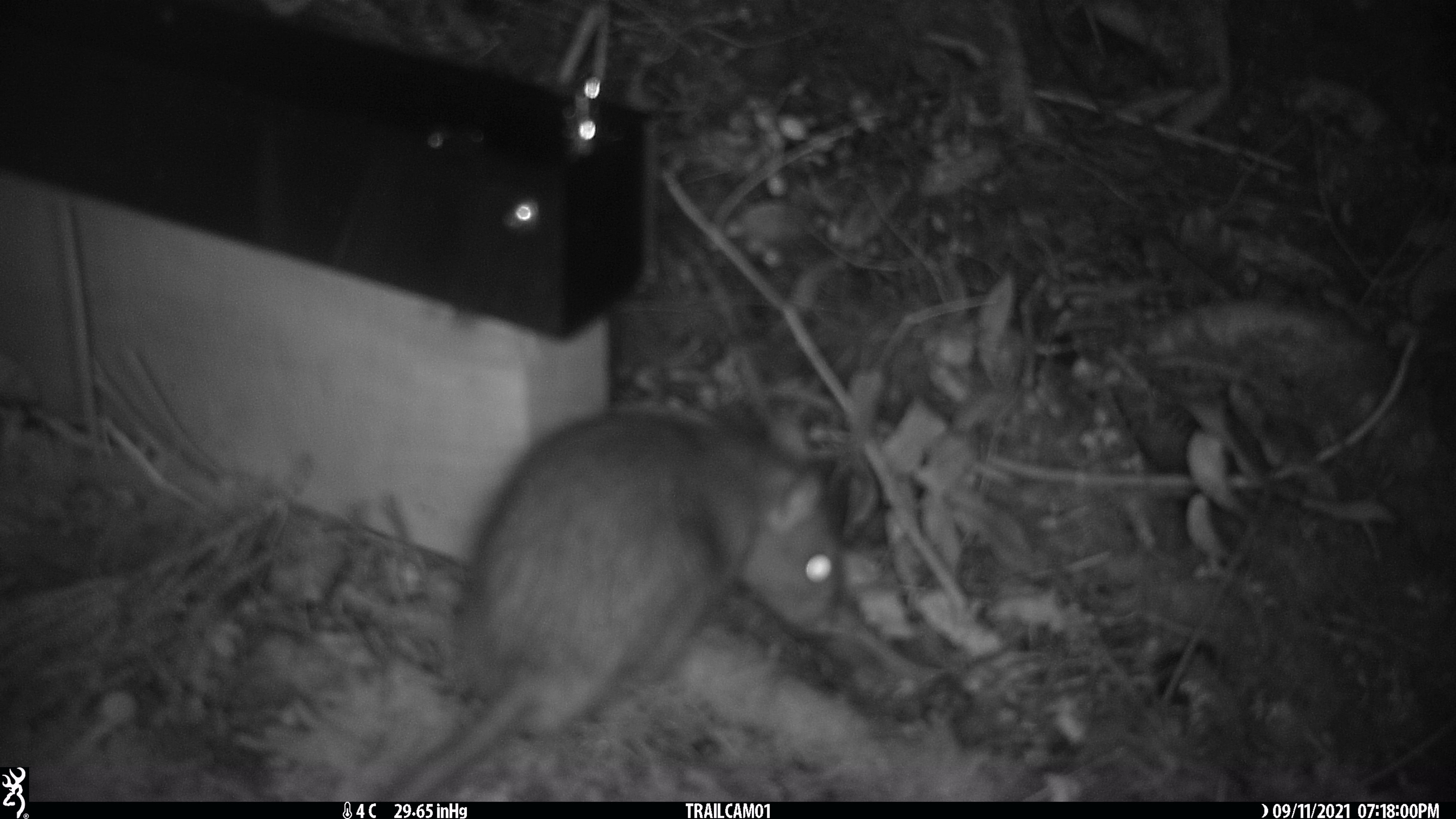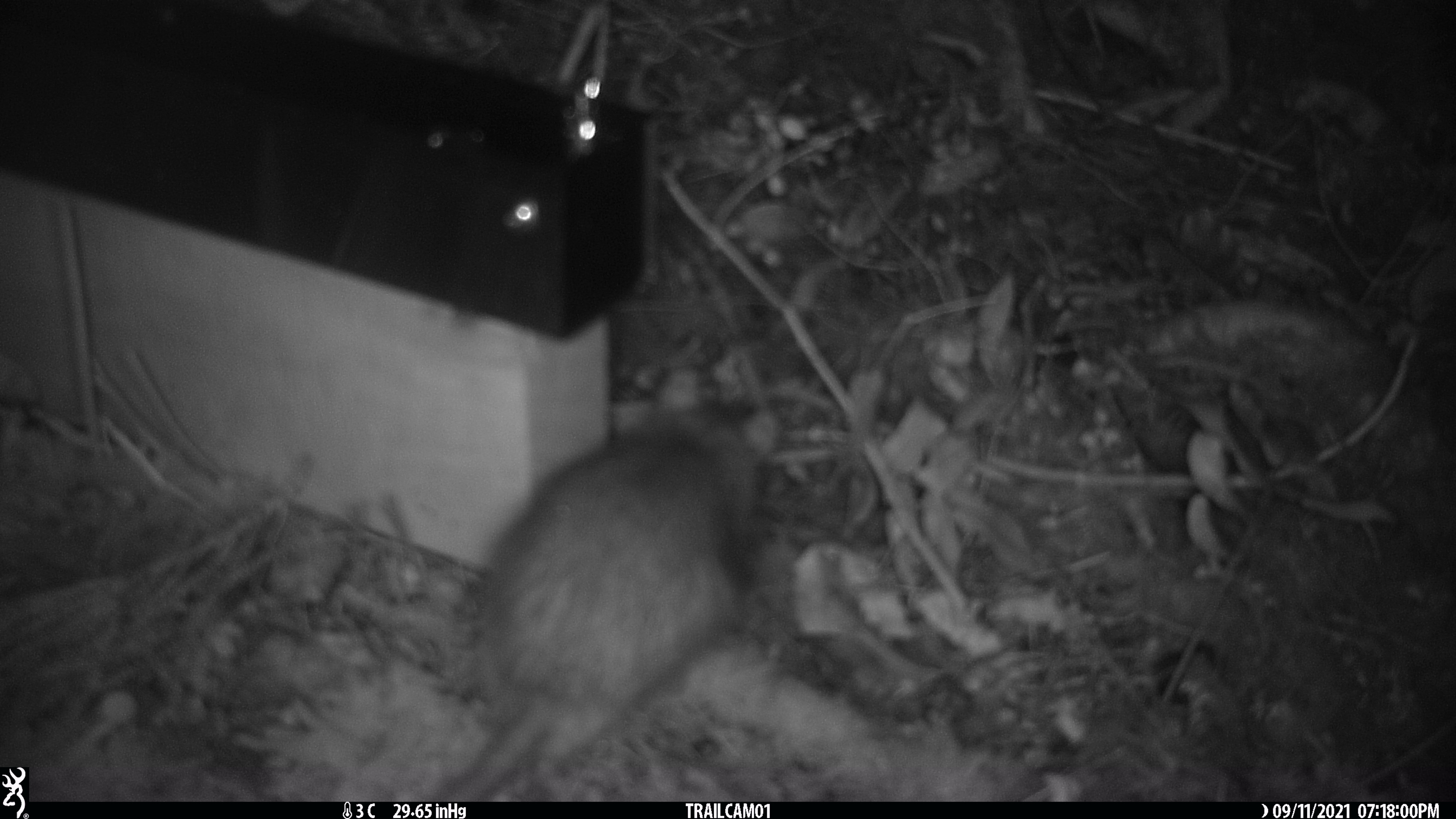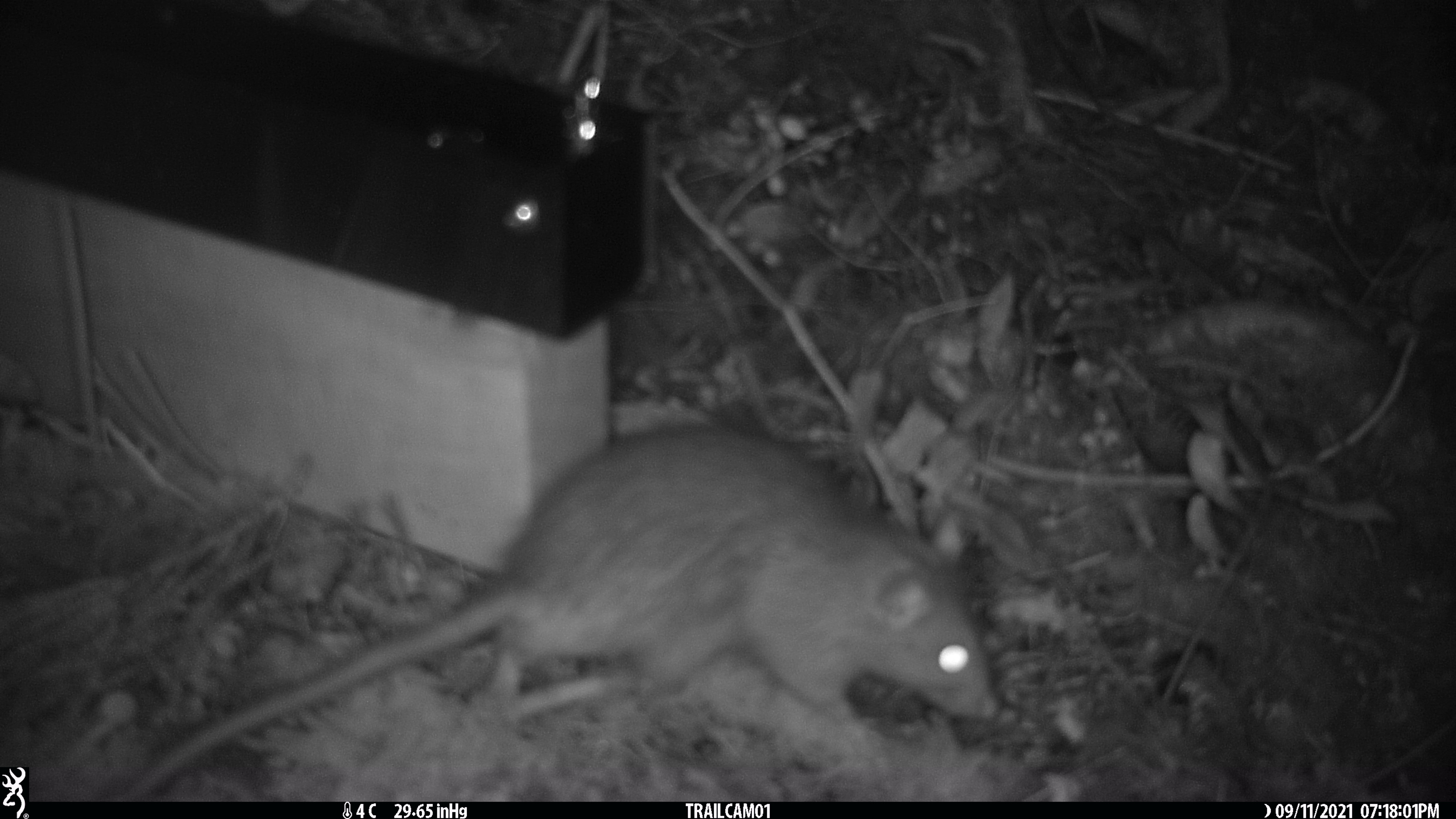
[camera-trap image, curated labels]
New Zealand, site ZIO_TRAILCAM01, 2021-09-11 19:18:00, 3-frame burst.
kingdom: Animalia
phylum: Chordata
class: Mammalia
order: Rodentia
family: Muridae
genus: Rattus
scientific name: Rattus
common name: rat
Rat (Rattus).